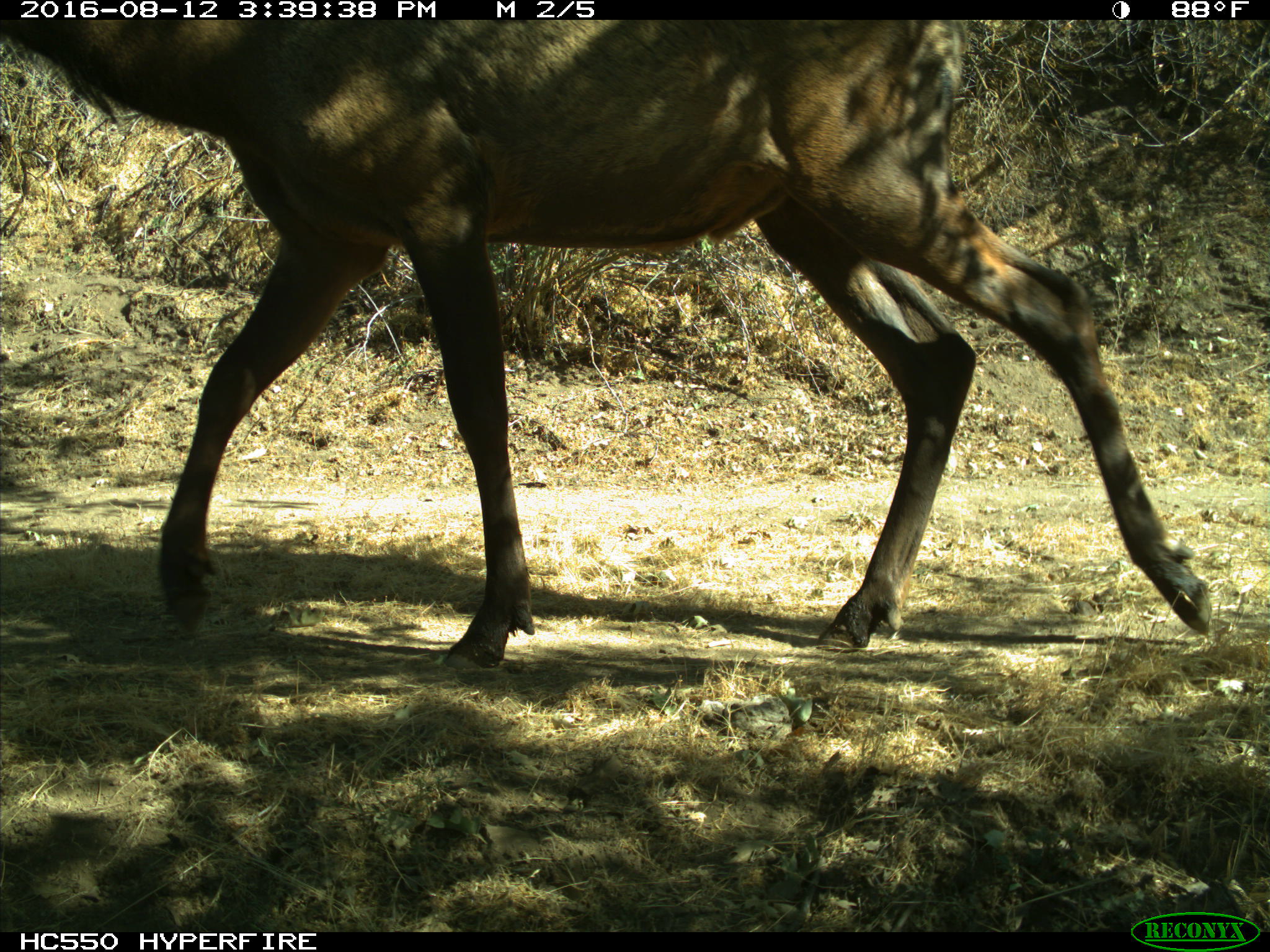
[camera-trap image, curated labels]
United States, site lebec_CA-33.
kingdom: Animalia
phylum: Chordata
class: Mammalia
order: Artiodactyla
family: Cervidae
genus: Cervus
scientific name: Cervus canadensis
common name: elk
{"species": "Cervus canadensis (elk)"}